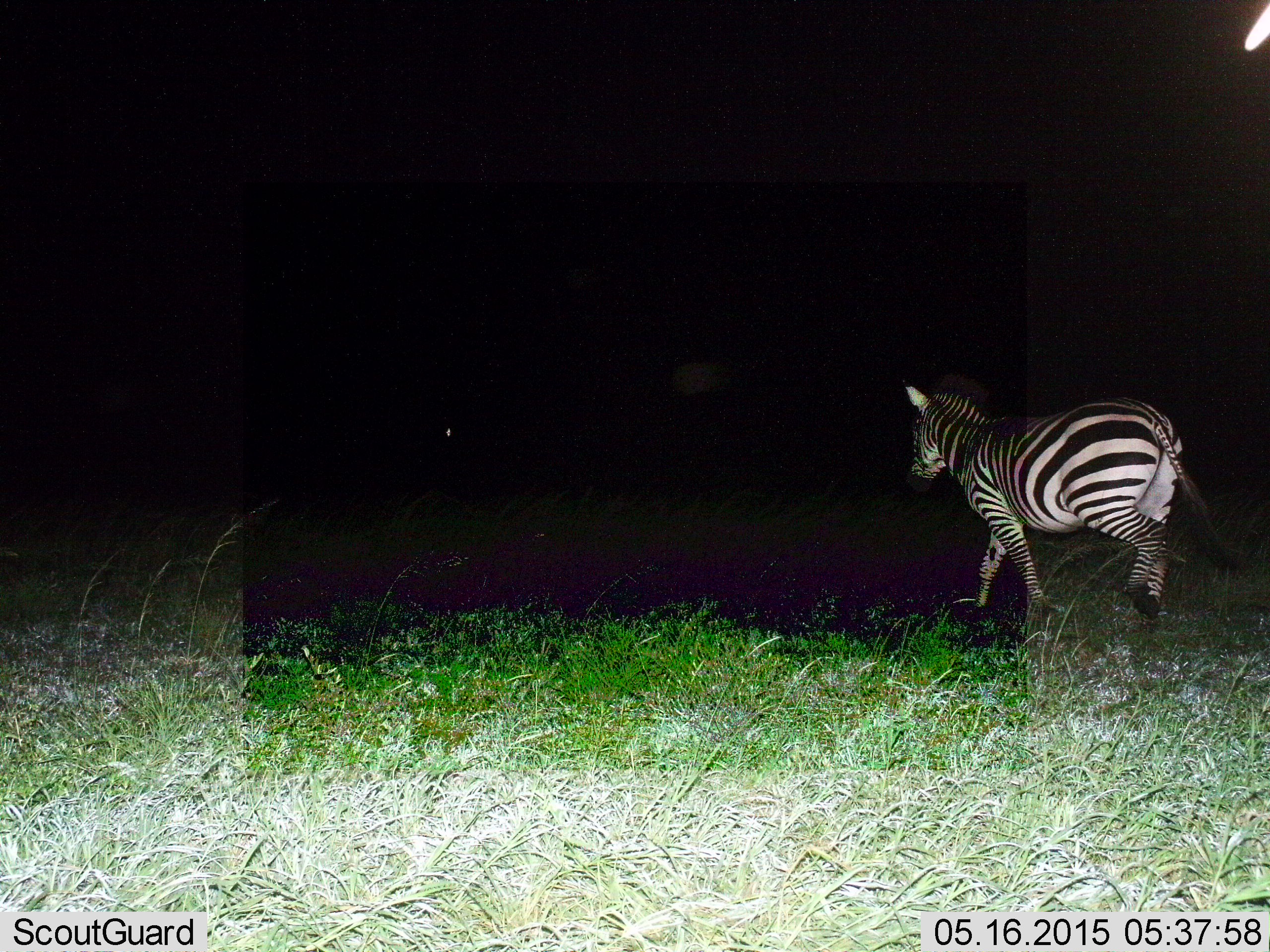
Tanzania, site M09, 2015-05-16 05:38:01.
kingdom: Animalia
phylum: Chordata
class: Mammalia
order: Perissodactyla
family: Equidae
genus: Equus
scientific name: Equus quagga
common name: plains zebra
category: zebra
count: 1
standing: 10%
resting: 0%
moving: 90%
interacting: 0%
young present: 0%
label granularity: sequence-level